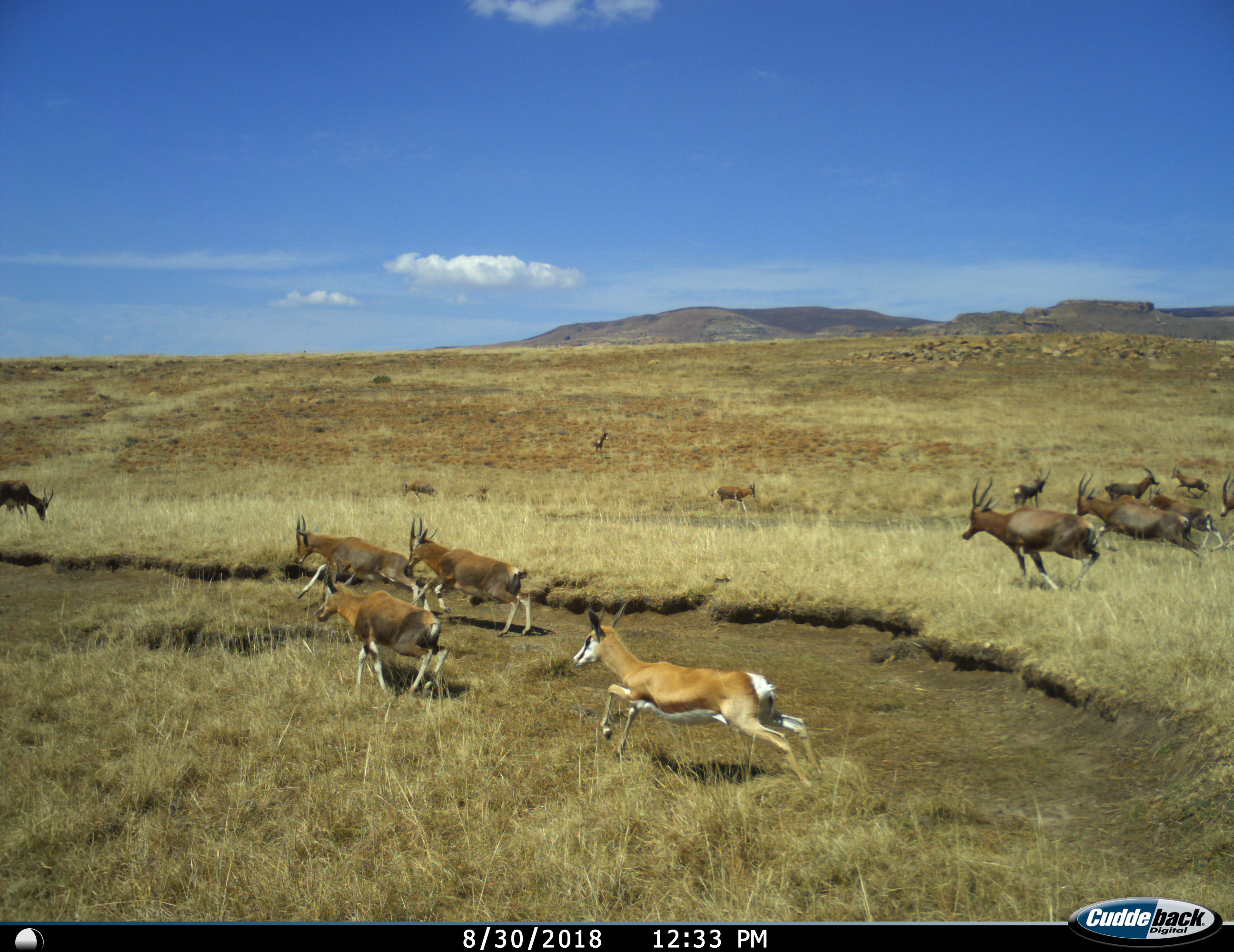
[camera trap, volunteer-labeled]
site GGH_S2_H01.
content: unidentified animal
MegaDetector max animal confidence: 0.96